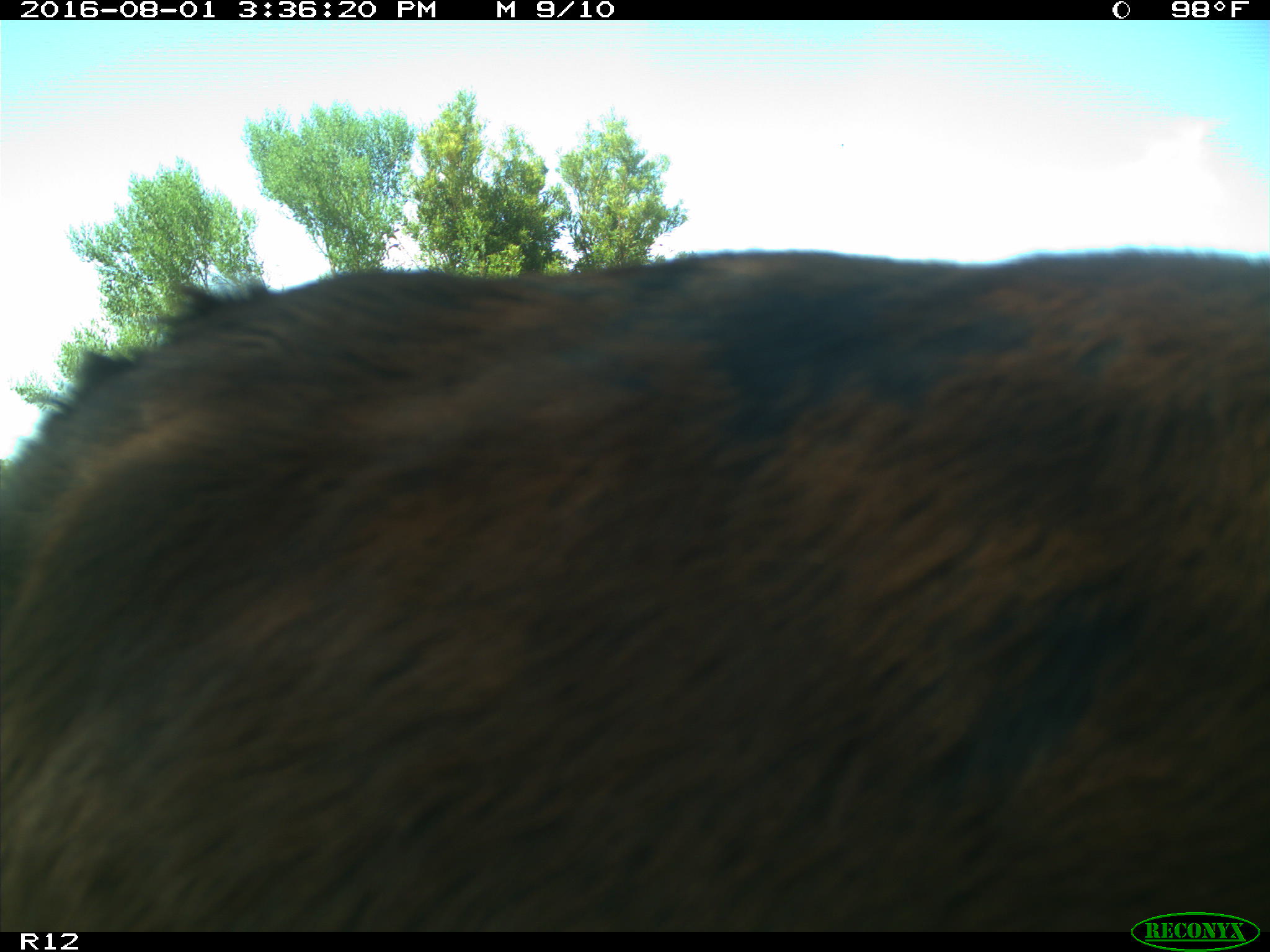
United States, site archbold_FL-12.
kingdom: Animalia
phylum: Chordata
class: Mammalia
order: Artiodactyla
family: Bovidae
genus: Bos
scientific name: Bos taurus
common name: domestic cow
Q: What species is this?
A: Bos taurus (domestic cow).